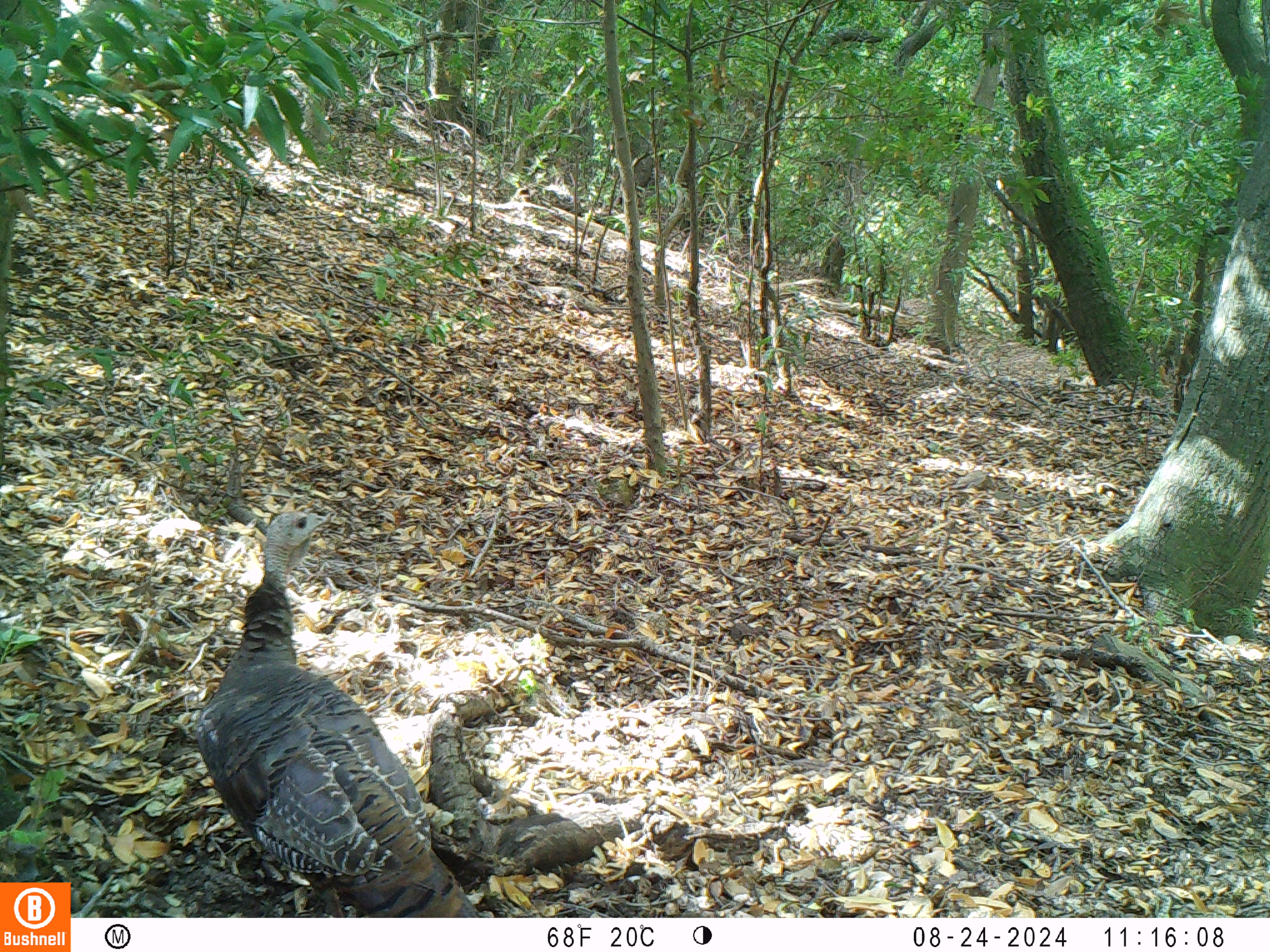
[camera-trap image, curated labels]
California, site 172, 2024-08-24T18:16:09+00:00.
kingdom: Animalia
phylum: Chordata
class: Aves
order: Galliformes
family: Phasianidae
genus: Meleagris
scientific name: Meleagris gallopavo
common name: turkey